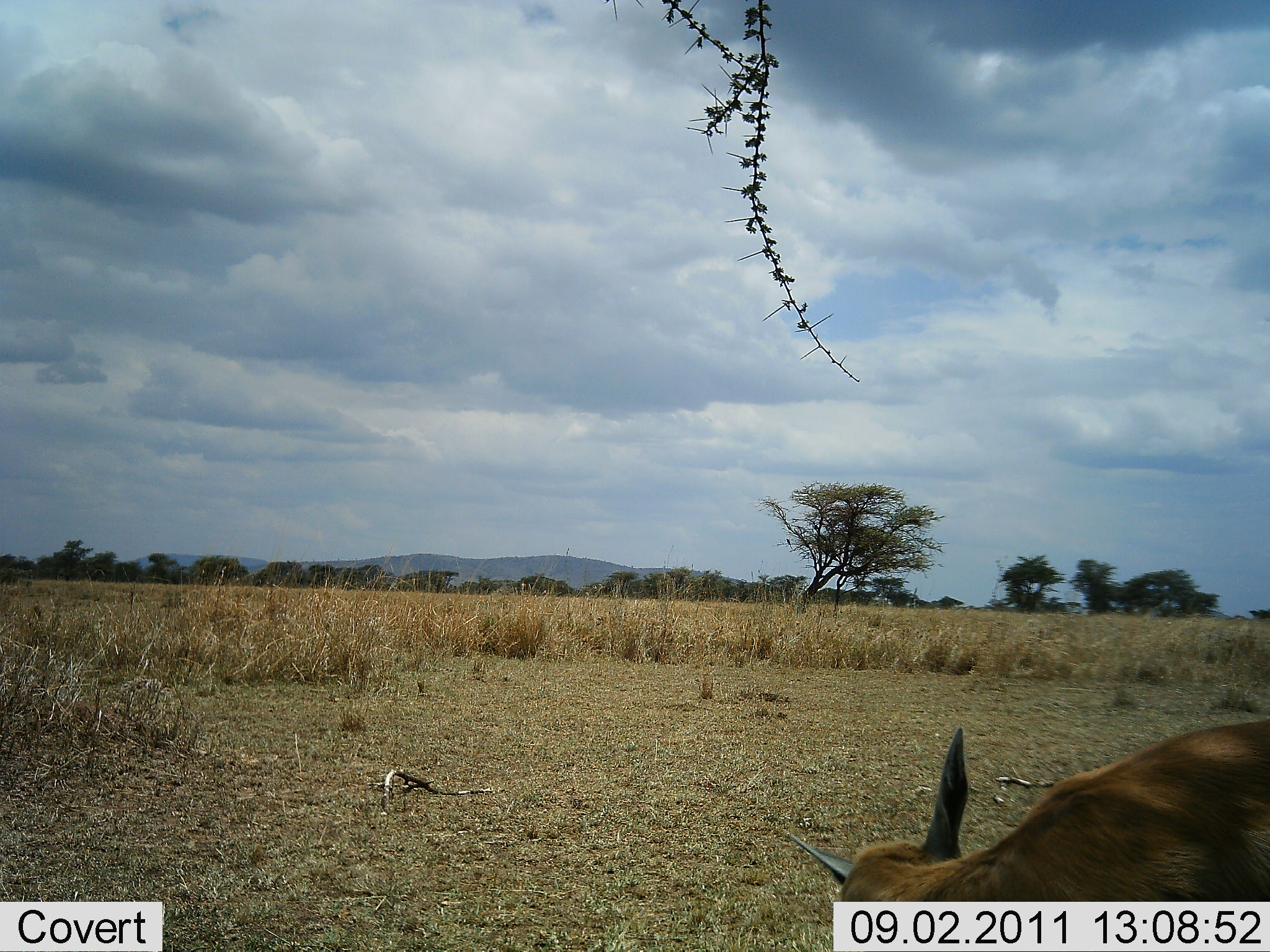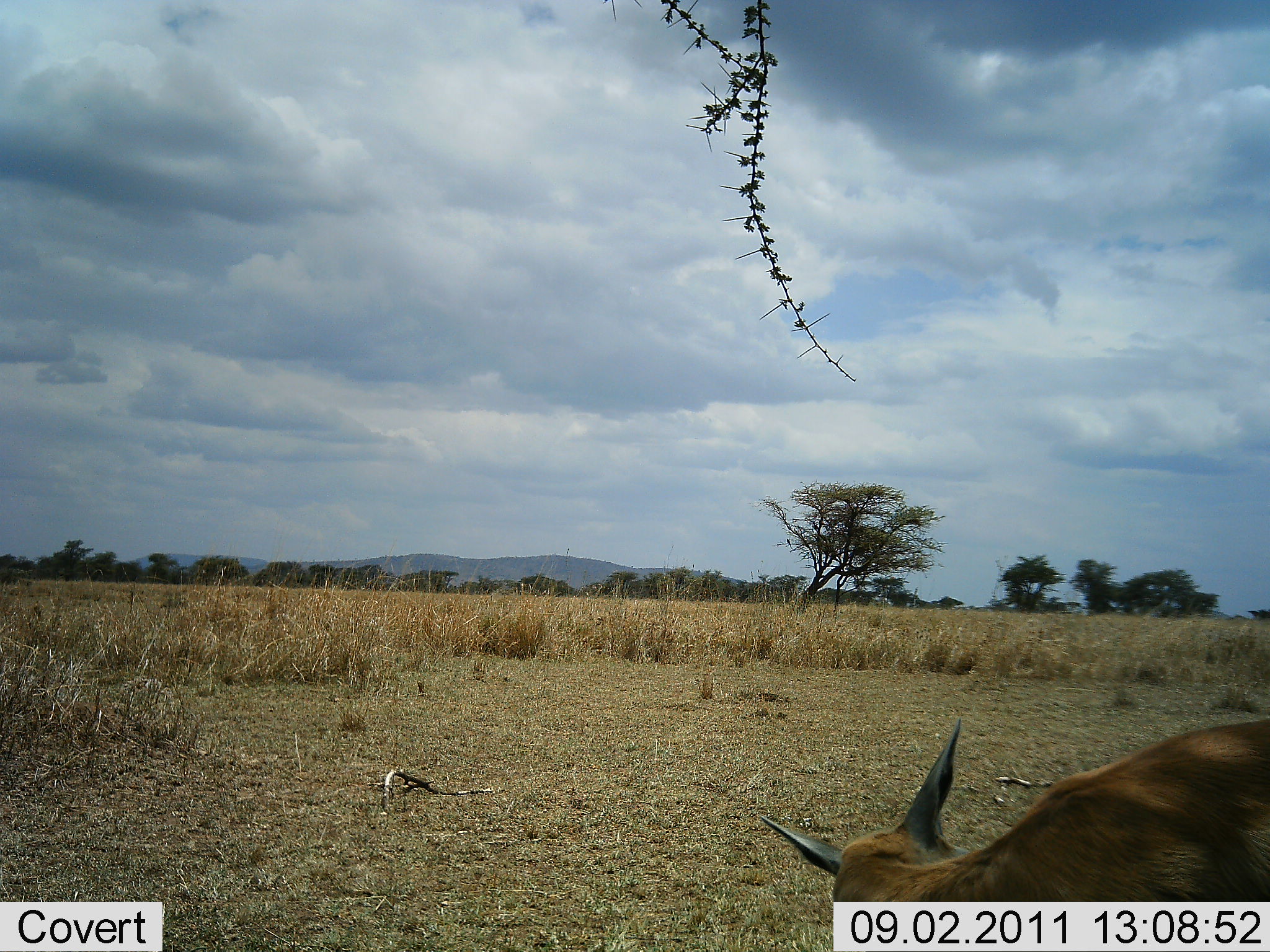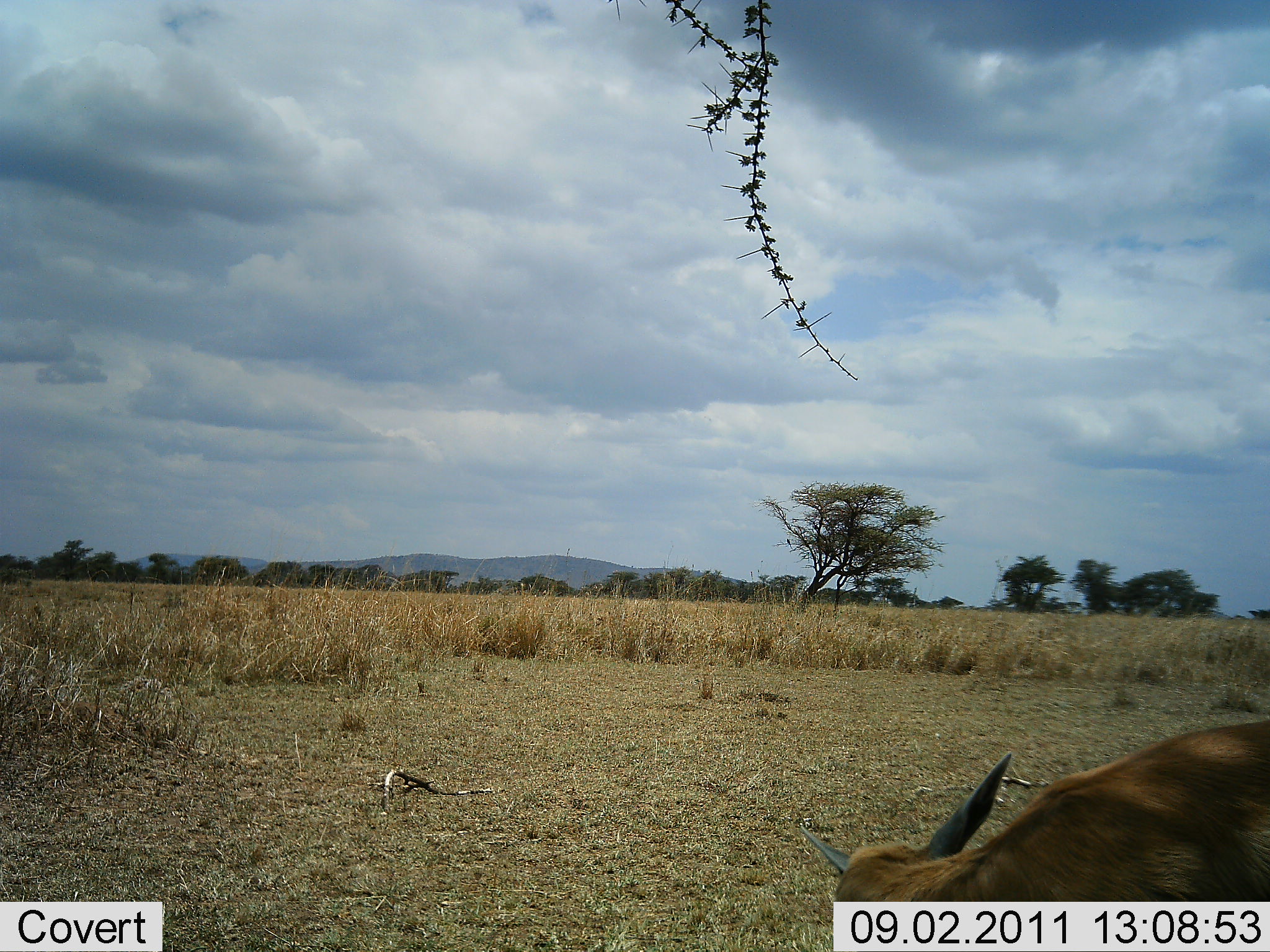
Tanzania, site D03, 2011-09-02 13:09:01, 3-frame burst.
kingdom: Animalia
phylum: Chordata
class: Mammalia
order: Artiodactyla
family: Bovidae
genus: Nanger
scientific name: Nanger granti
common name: grant's gazelle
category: gazellegrants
Gazellegrants (grant's gazelle) (Nanger granti), count 1. Behavior (volunteer vote fractions): standing 50%, resting 33%, moving 17%, interacting 0%. Young present (vote fraction): 0%. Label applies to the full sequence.